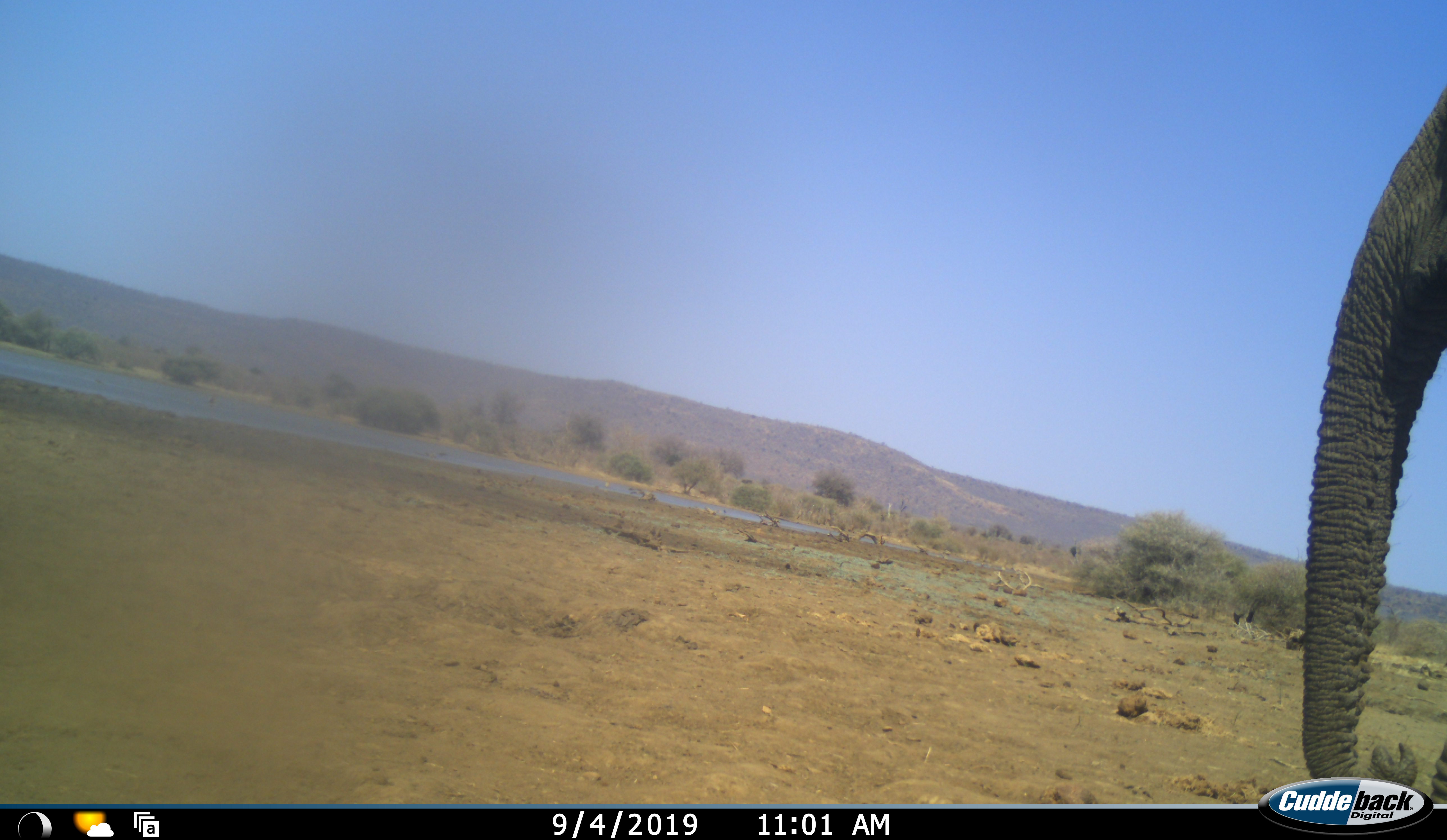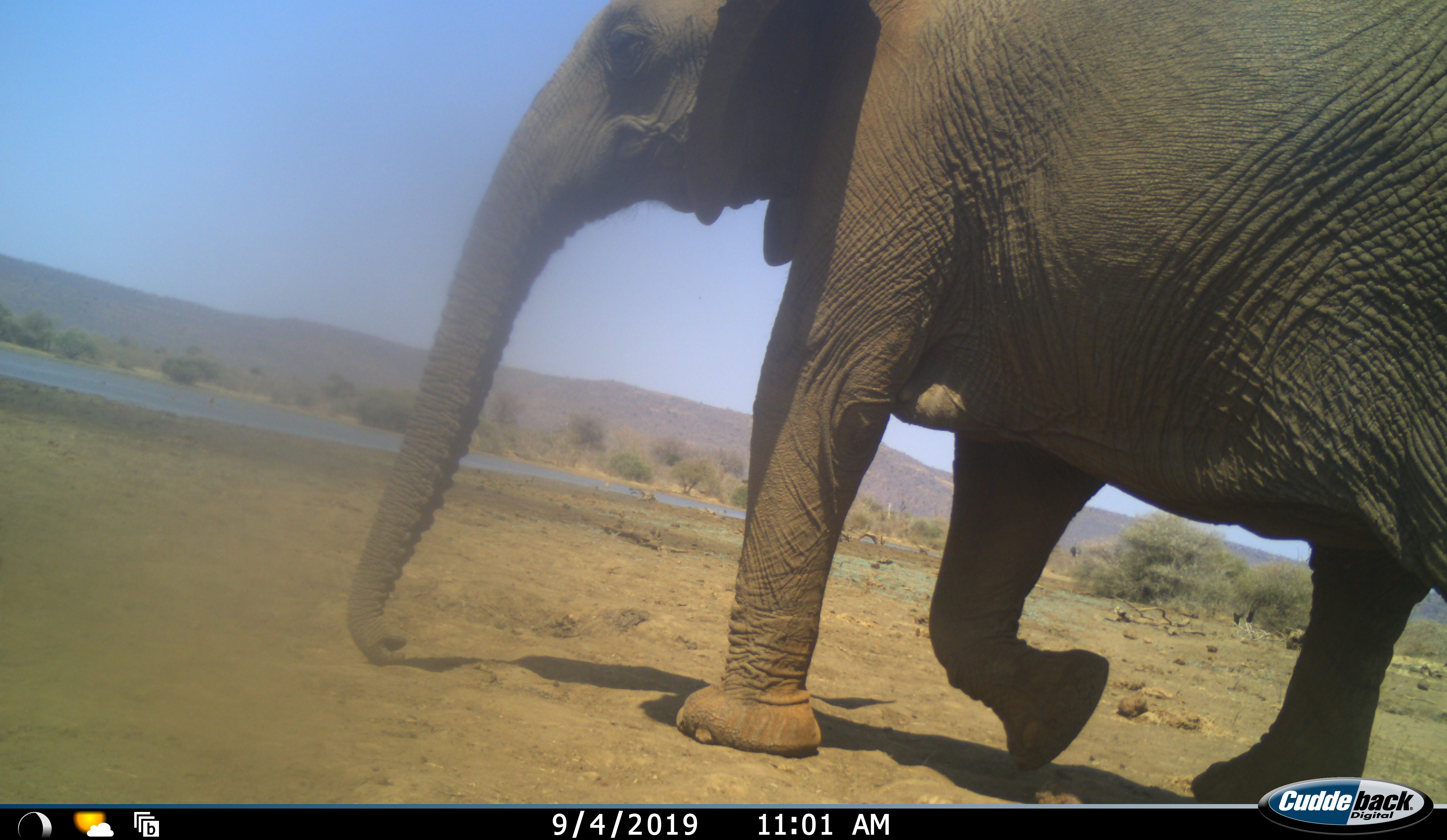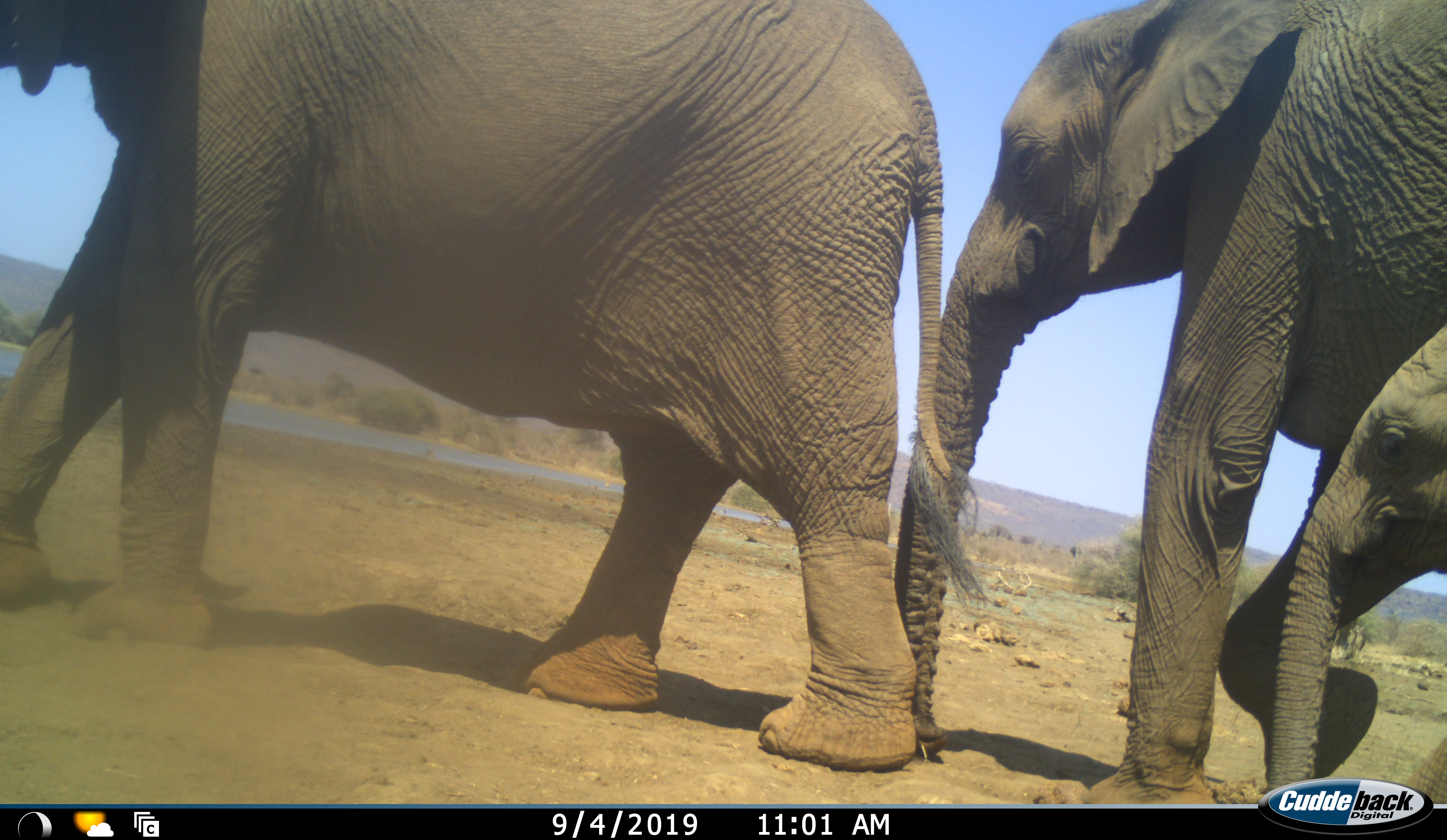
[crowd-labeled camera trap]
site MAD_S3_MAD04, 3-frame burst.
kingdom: Animalia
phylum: Chordata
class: Mammalia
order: Proboscidea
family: Elephantidae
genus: Loxodonta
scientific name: Loxodonta africana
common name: african bush elephant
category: elephant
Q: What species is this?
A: Elephant (african bush elephant) (Loxodonta africana).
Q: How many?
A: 3.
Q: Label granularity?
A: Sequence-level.